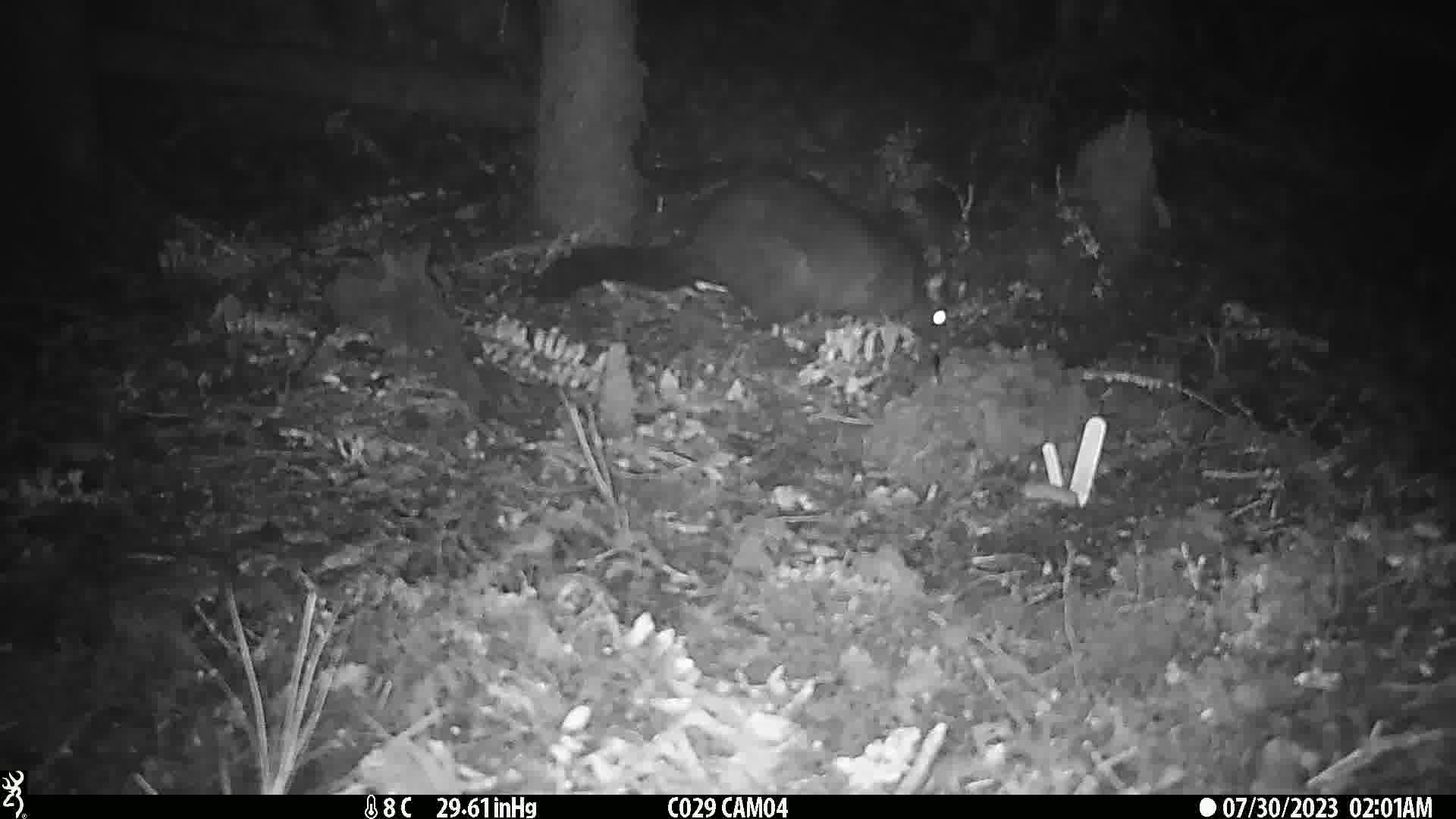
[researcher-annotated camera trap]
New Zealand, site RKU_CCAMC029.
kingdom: Animalia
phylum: Chordata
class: Mammalia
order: Diprotodontia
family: Phalangeridae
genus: Trichosurus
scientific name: Trichosurus vulpecula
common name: common brushtail possum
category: possum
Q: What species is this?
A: Possum (common brushtail possum) (Trichosurus vulpecula).